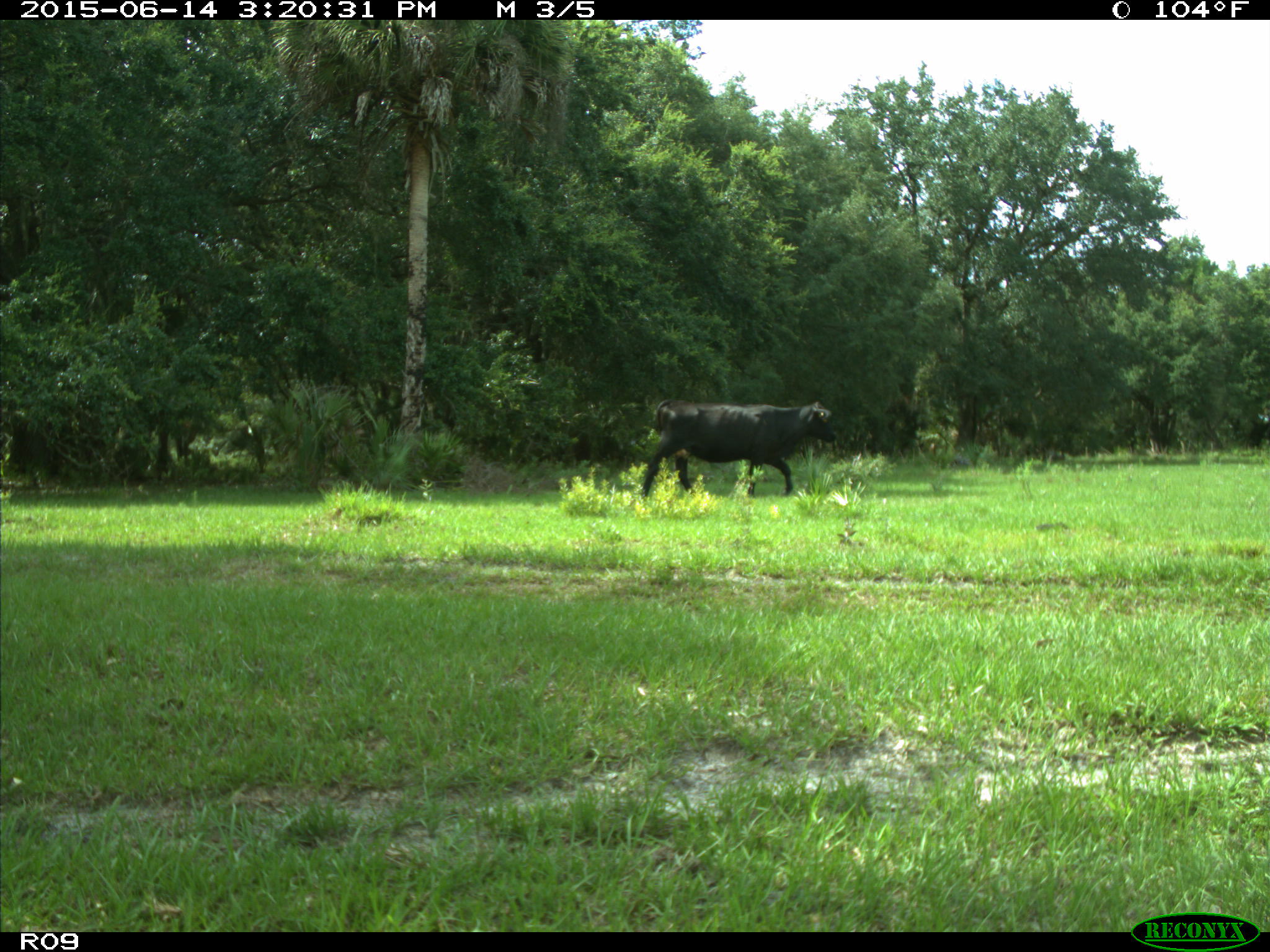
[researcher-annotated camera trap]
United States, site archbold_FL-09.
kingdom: Animalia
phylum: Chordata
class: Mammalia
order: Artiodactyla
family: Bovidae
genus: Bos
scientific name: Bos taurus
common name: domestic cow